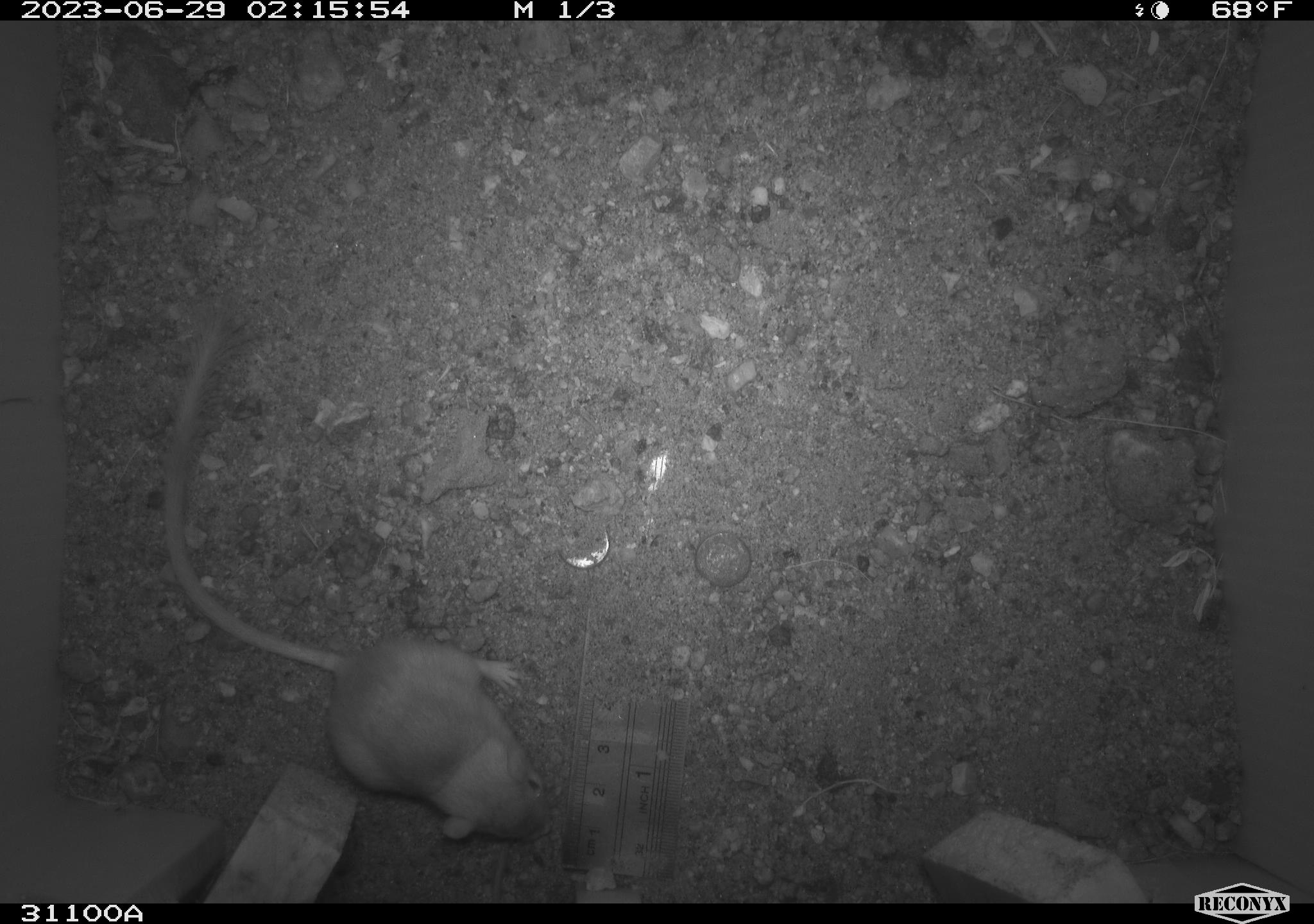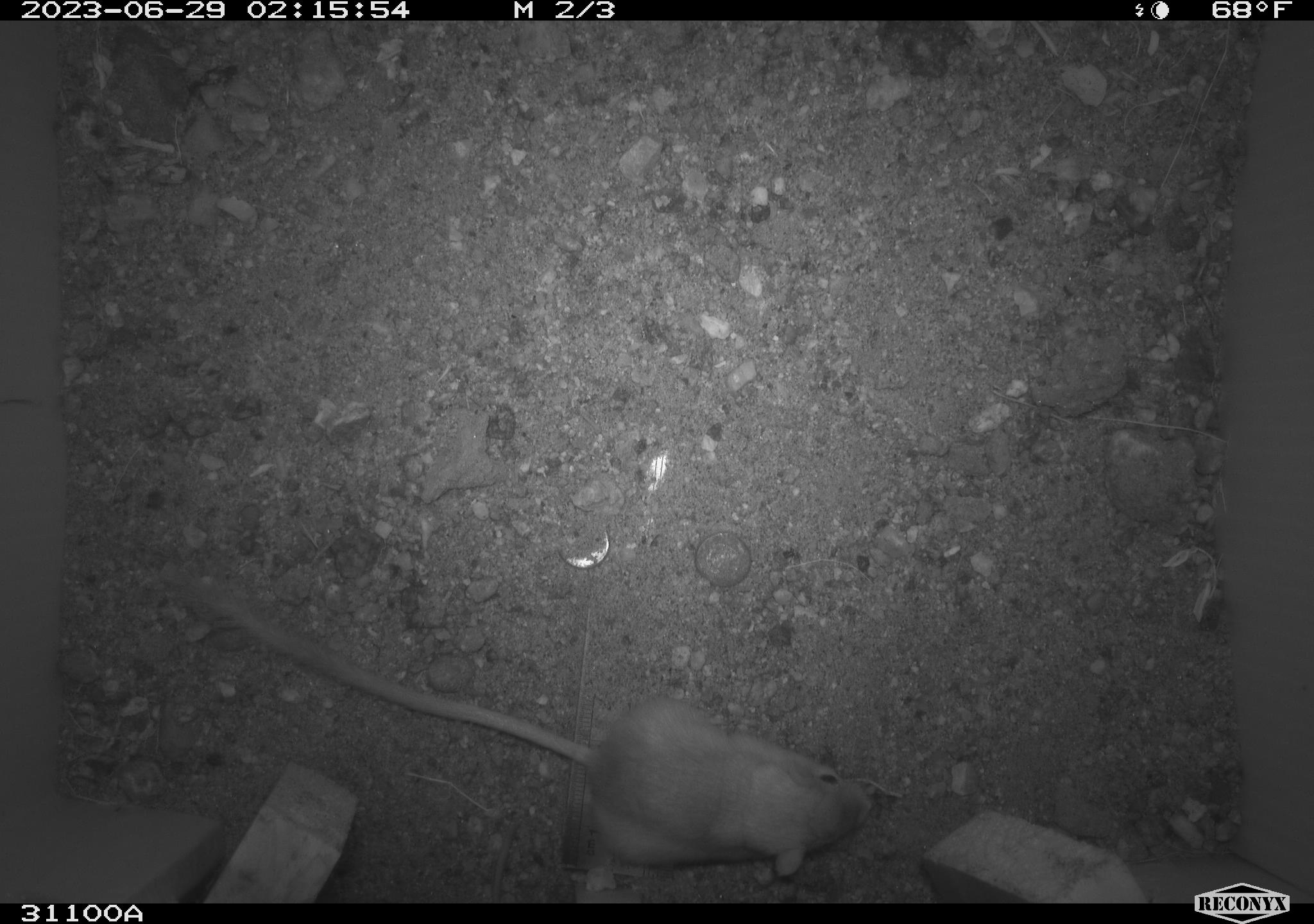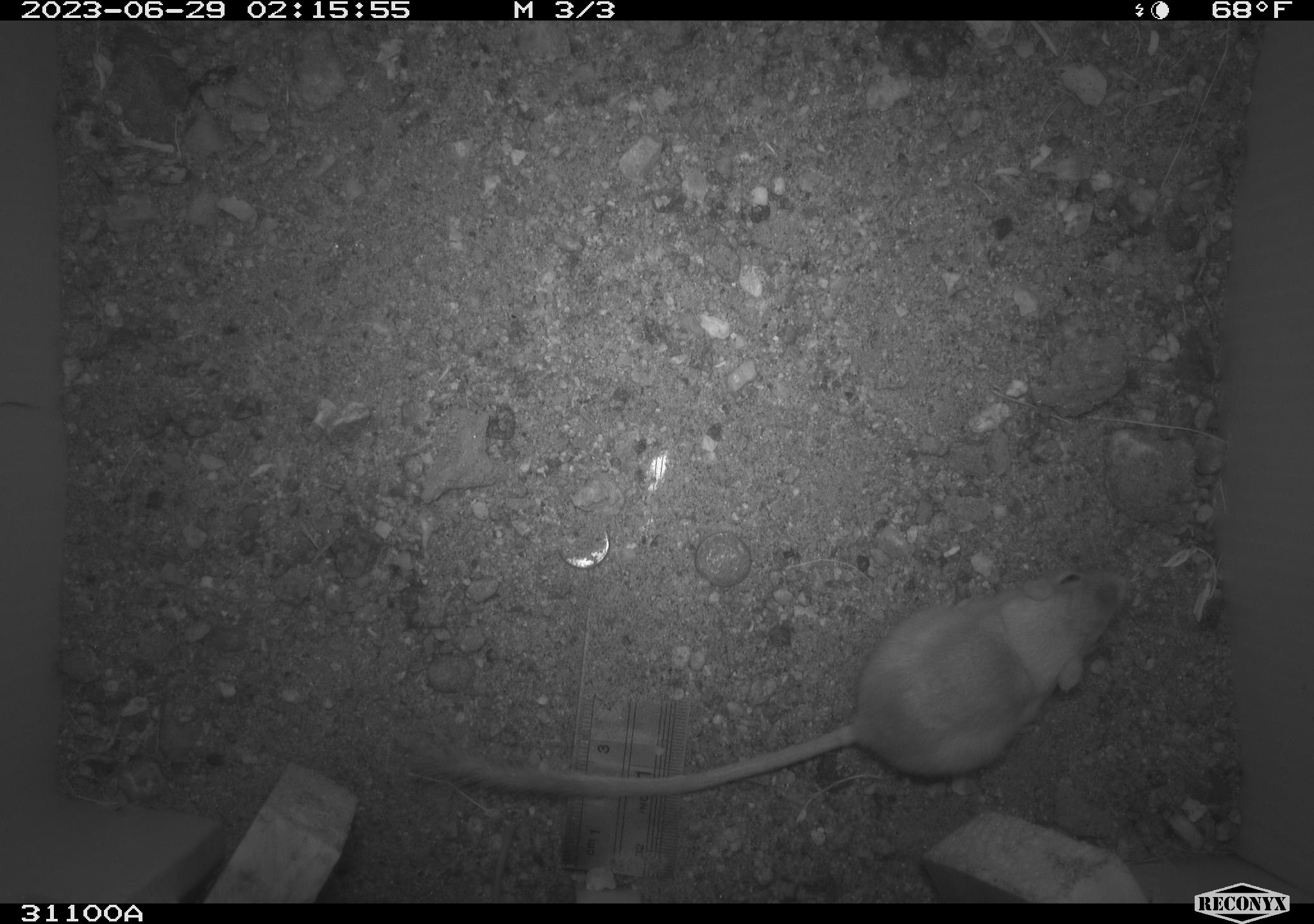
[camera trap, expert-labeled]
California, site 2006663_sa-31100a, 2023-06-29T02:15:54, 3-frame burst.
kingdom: Animalia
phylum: Chordata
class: Mammalia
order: Rodentia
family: Heteromyidae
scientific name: Heteromyidae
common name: kangaroo rats and pocket mice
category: heteromyidae family